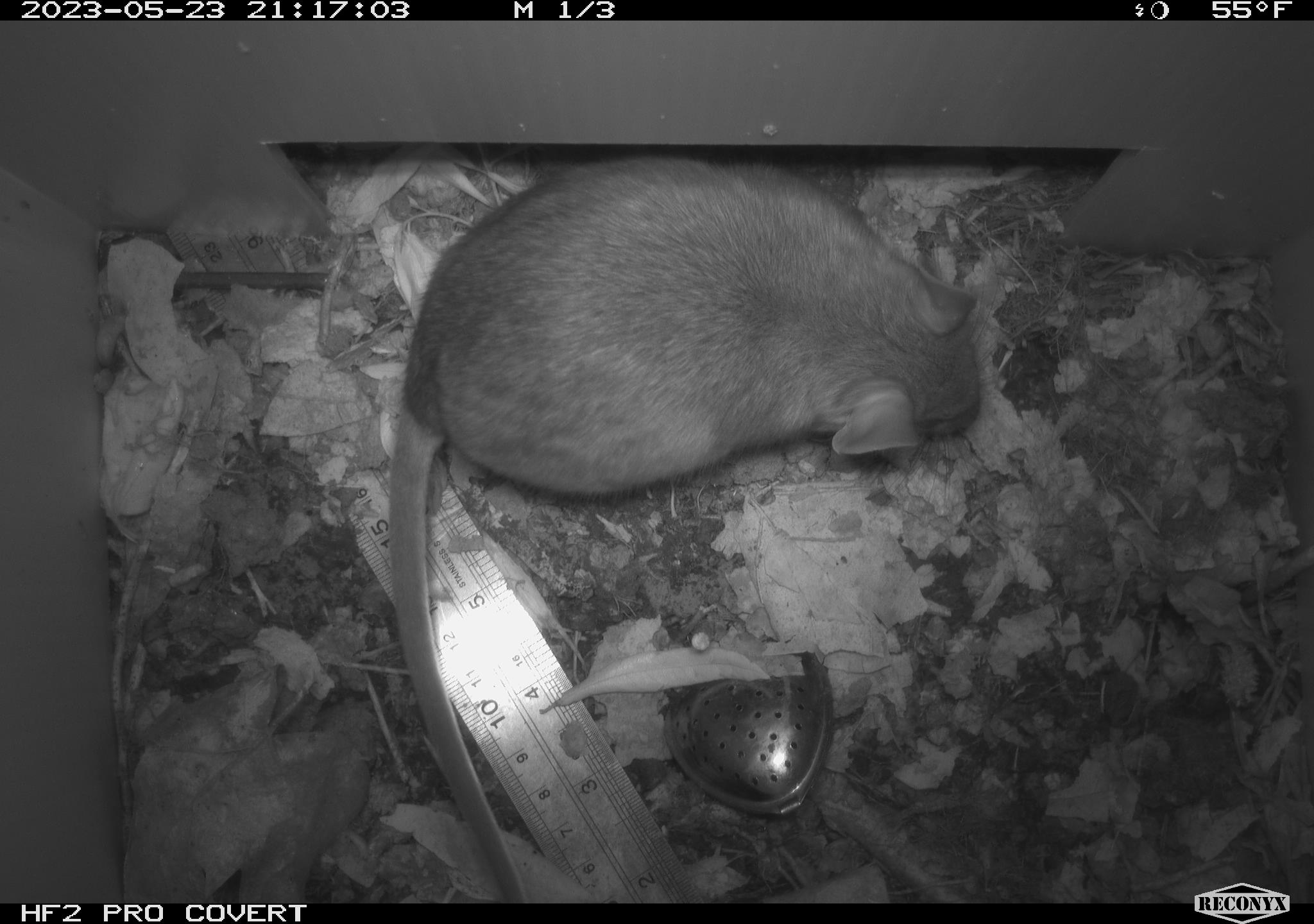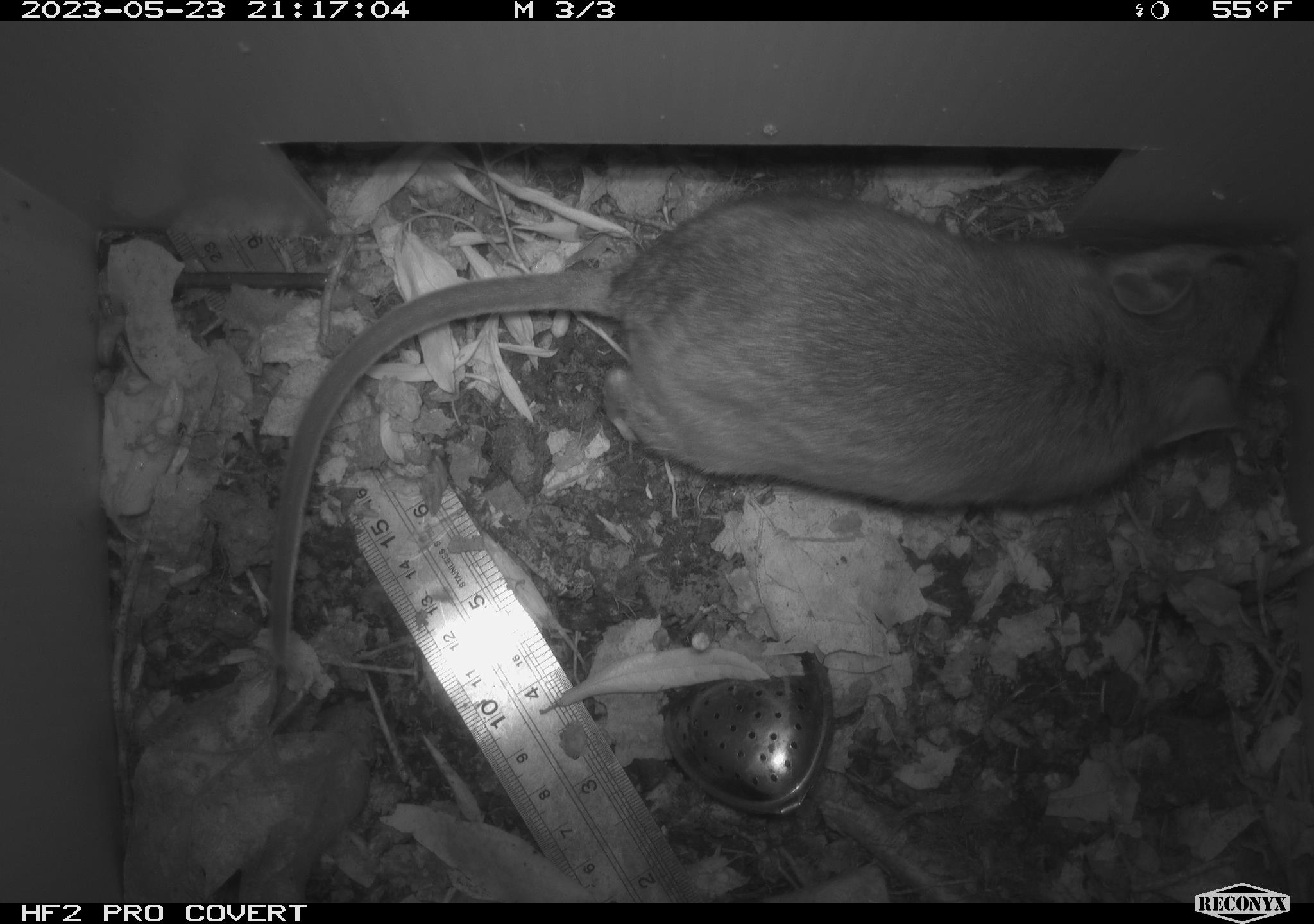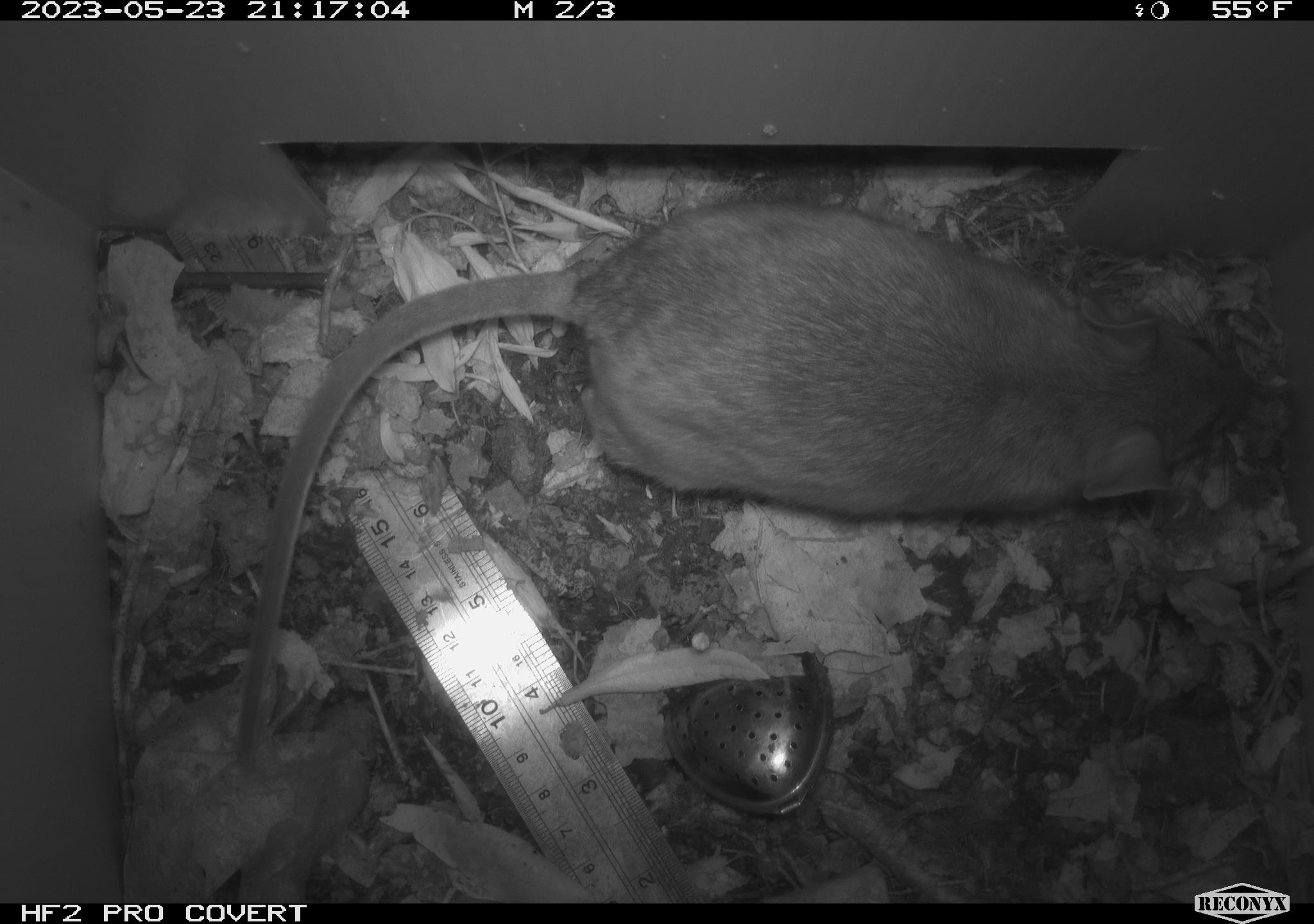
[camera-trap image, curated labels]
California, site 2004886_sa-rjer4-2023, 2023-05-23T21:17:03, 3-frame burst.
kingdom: Animalia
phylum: Chordata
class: Mammalia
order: Rodentia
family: Cricetidae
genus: Neotoma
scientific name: Neotoma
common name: pack rat or woodrat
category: neotoma species